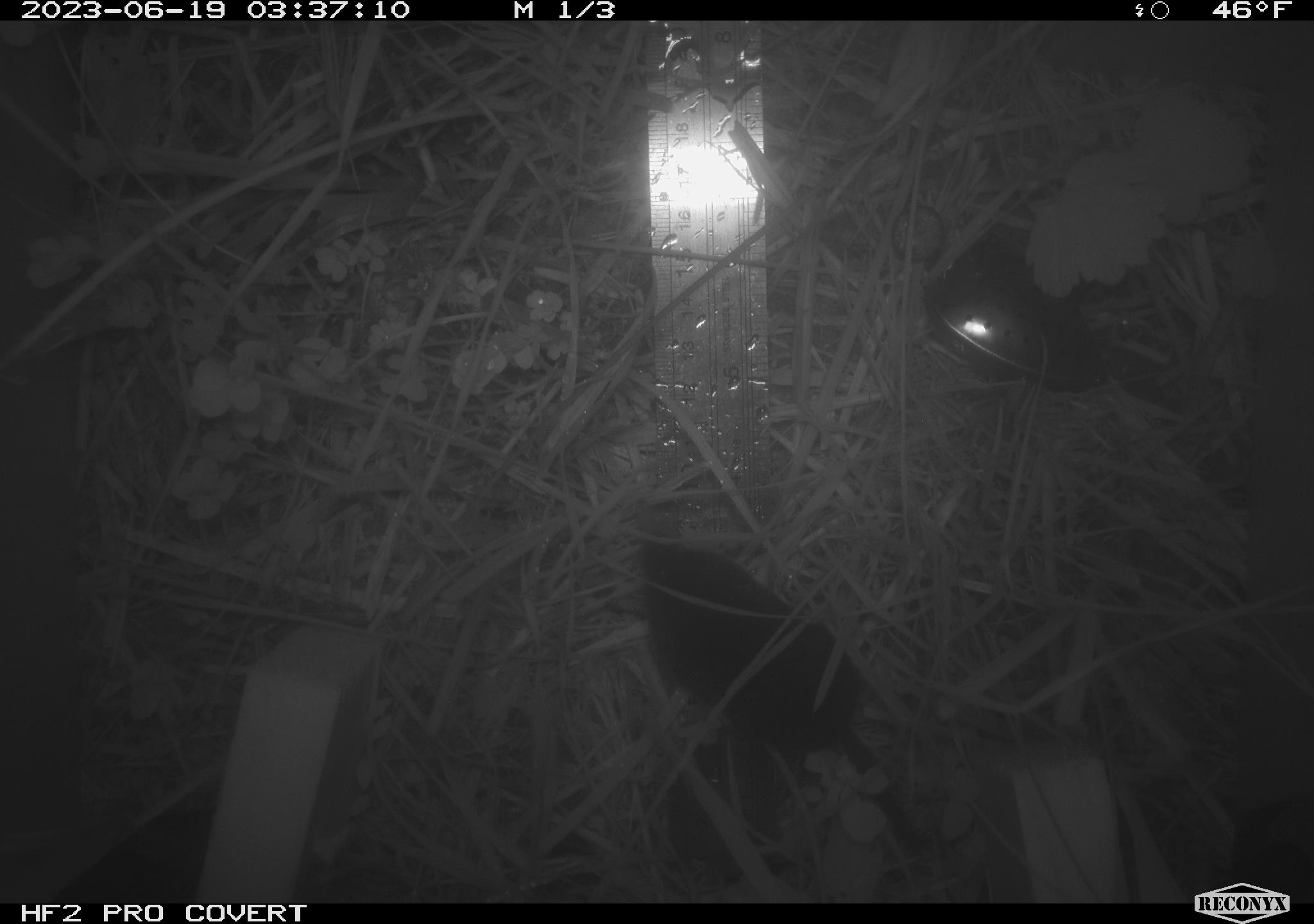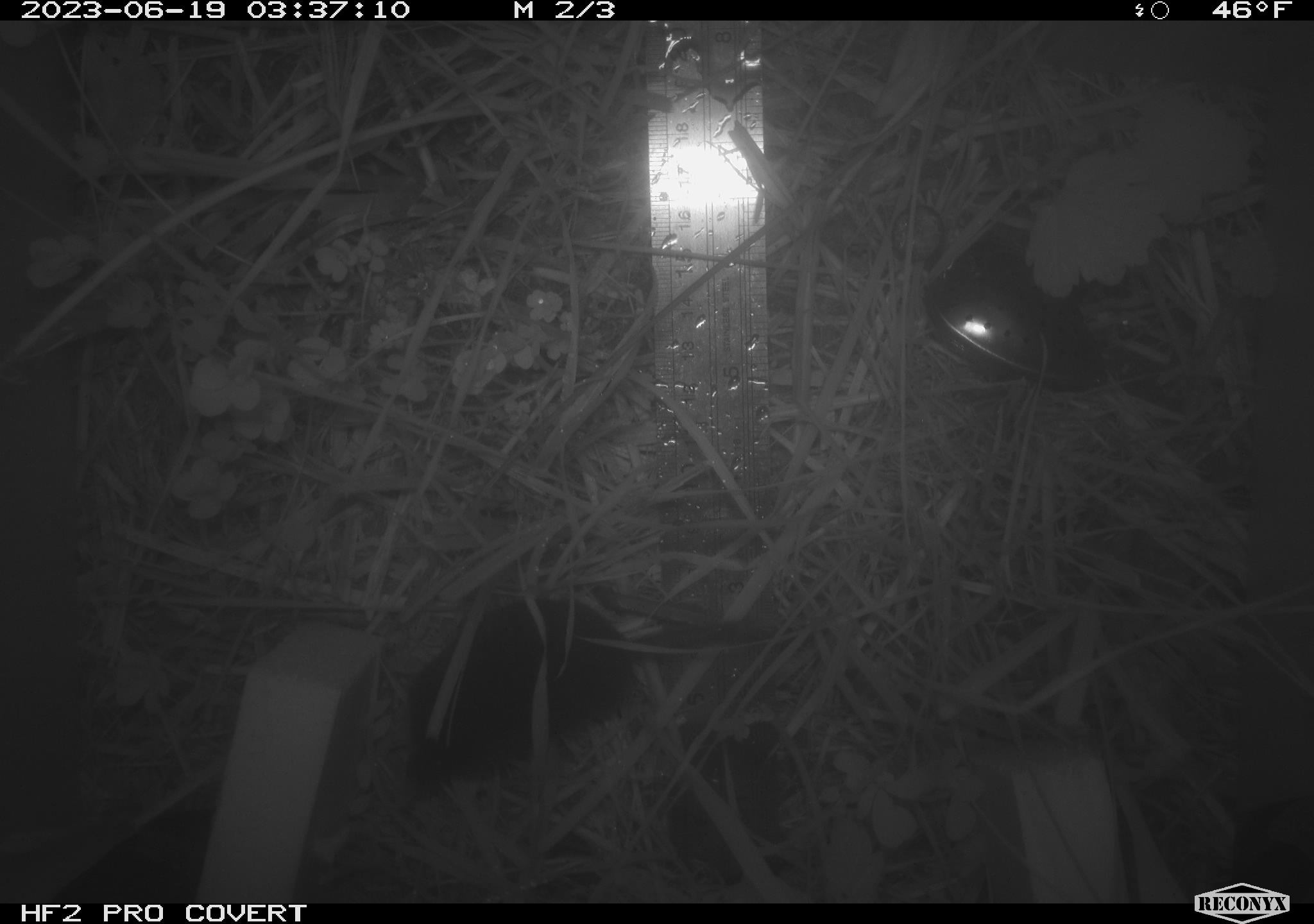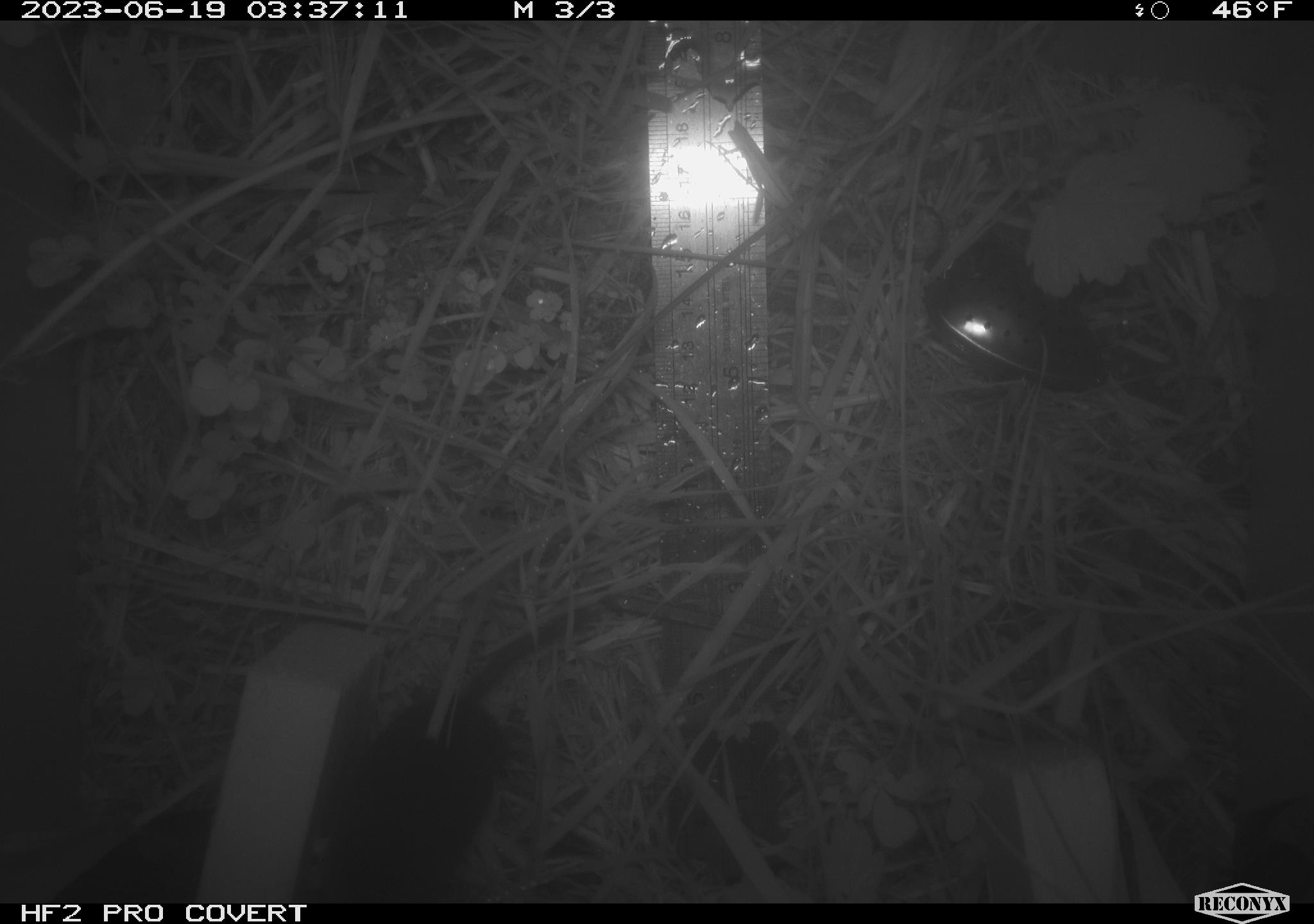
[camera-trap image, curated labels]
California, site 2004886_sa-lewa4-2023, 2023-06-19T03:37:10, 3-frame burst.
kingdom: Animalia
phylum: Chordata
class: Mammalia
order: Eulipotyphla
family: Soricidae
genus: Sorex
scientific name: Sorex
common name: long-tailed shrew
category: sorex species